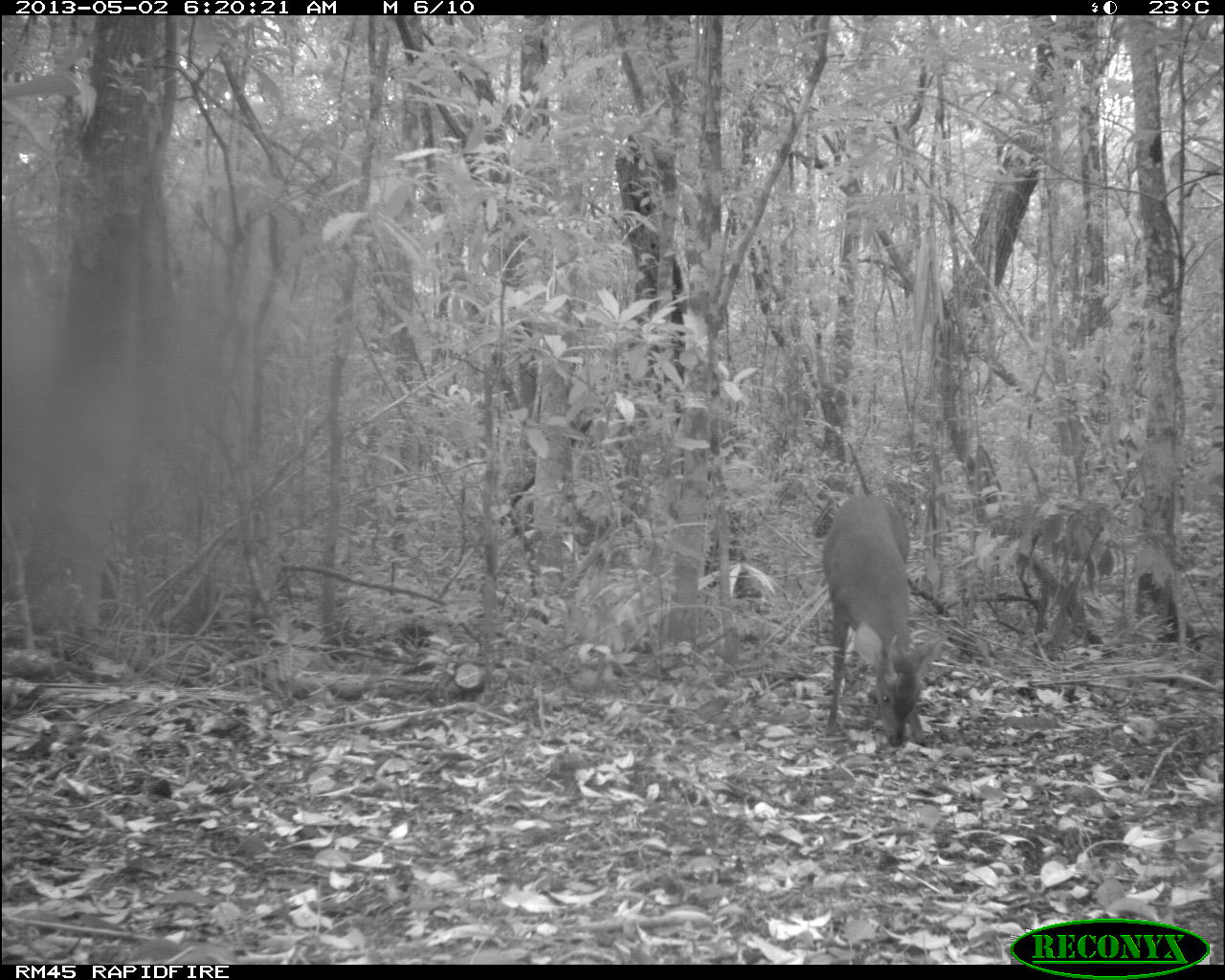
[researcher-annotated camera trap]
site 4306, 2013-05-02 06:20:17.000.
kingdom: Animalia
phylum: Chordata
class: Mammalia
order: Artiodactyla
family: Cervidae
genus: Mazama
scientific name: Mazama temama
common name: central american red brocket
Mazama temama (central american red brocket), count 1, sex male.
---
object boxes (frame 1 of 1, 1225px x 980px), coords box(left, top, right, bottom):
mazama temama: box(820, 493, 949, 748)